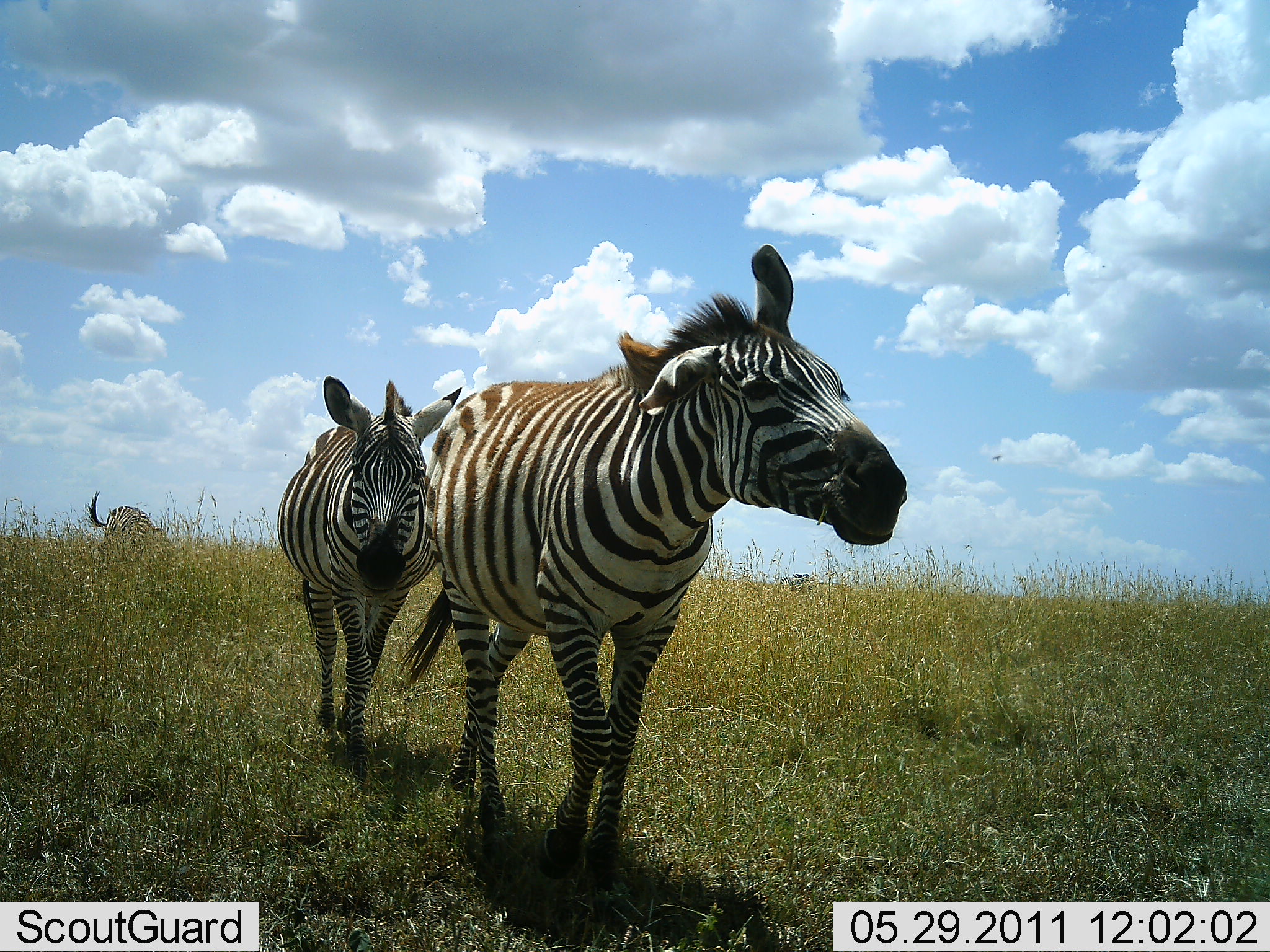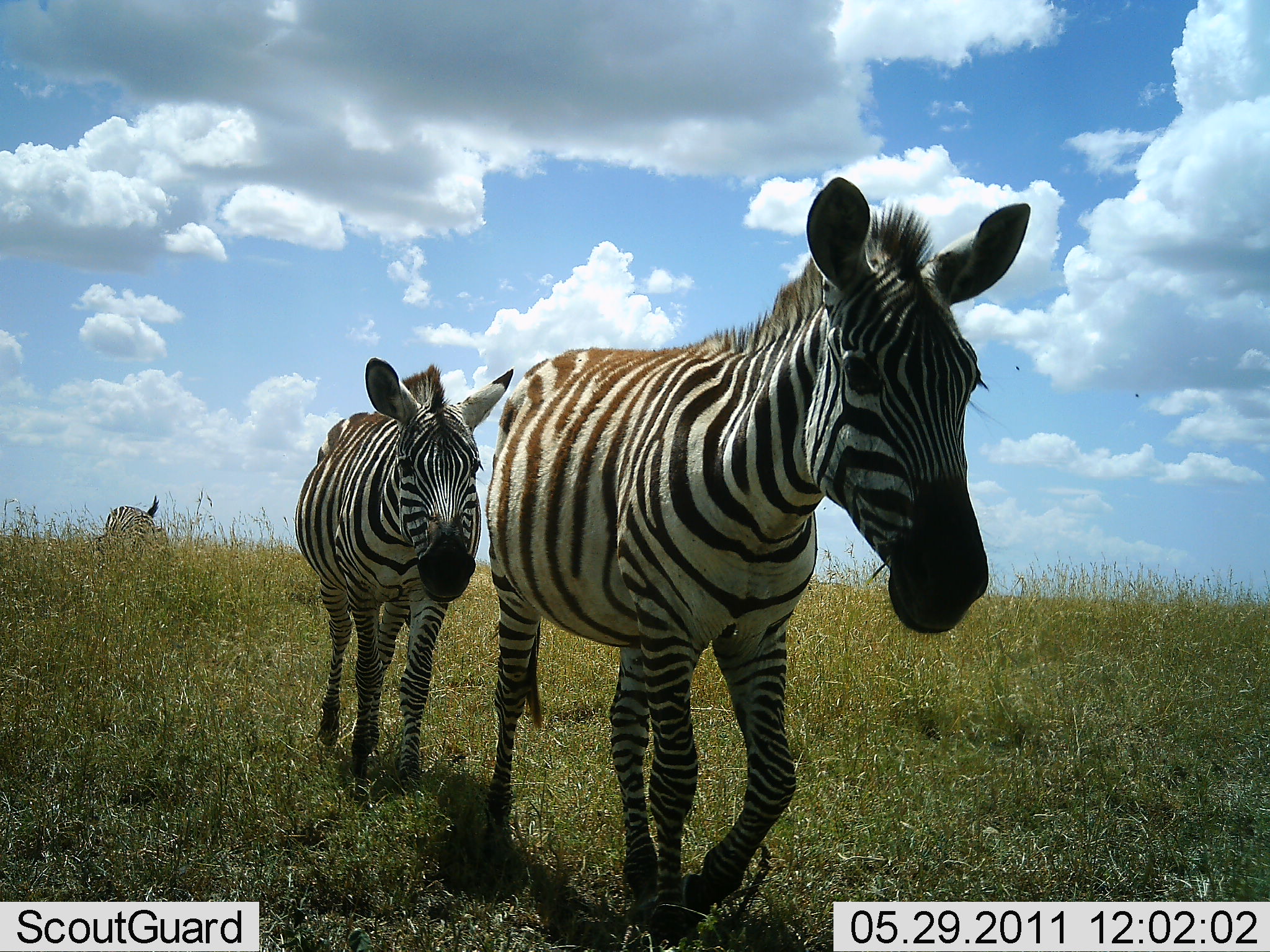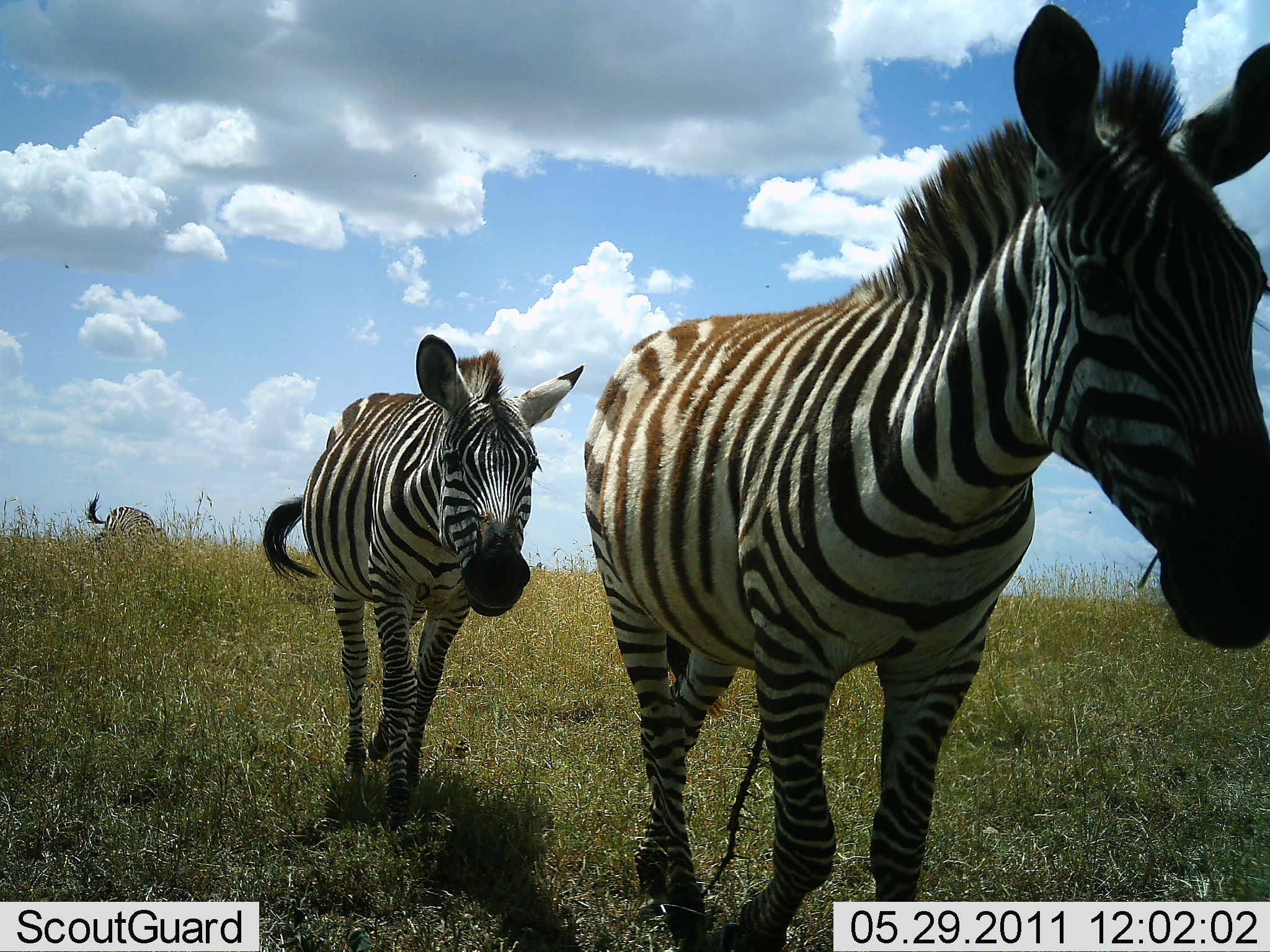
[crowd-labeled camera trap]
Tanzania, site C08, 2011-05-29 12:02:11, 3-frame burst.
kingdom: Animalia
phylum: Chordata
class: Mammalia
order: Perissodactyla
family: Equidae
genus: Equus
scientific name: Equus quagga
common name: plains zebra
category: zebra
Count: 3.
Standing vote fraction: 7%.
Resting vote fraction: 0%.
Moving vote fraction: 100%.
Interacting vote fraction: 7%.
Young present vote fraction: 0%.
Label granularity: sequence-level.